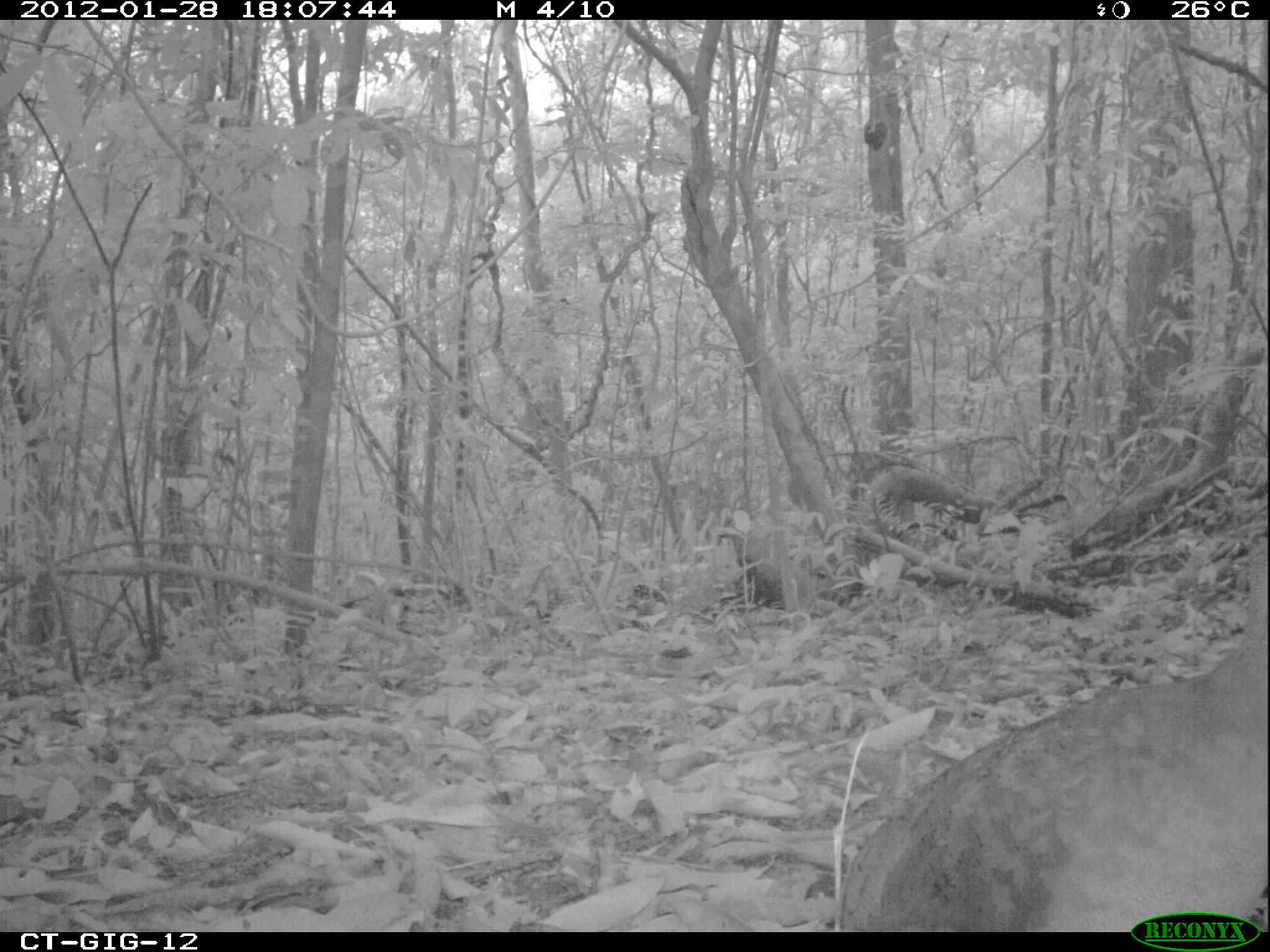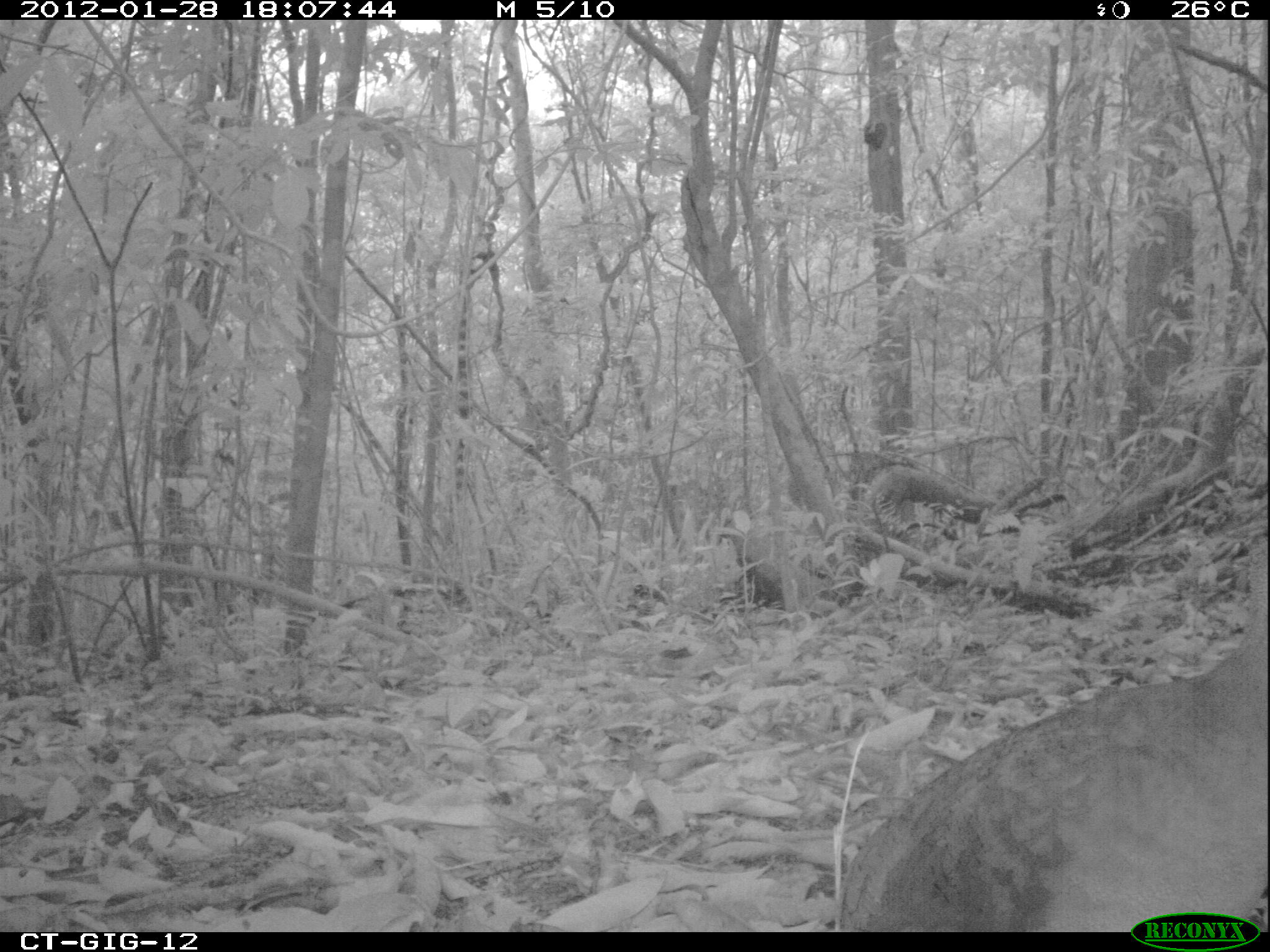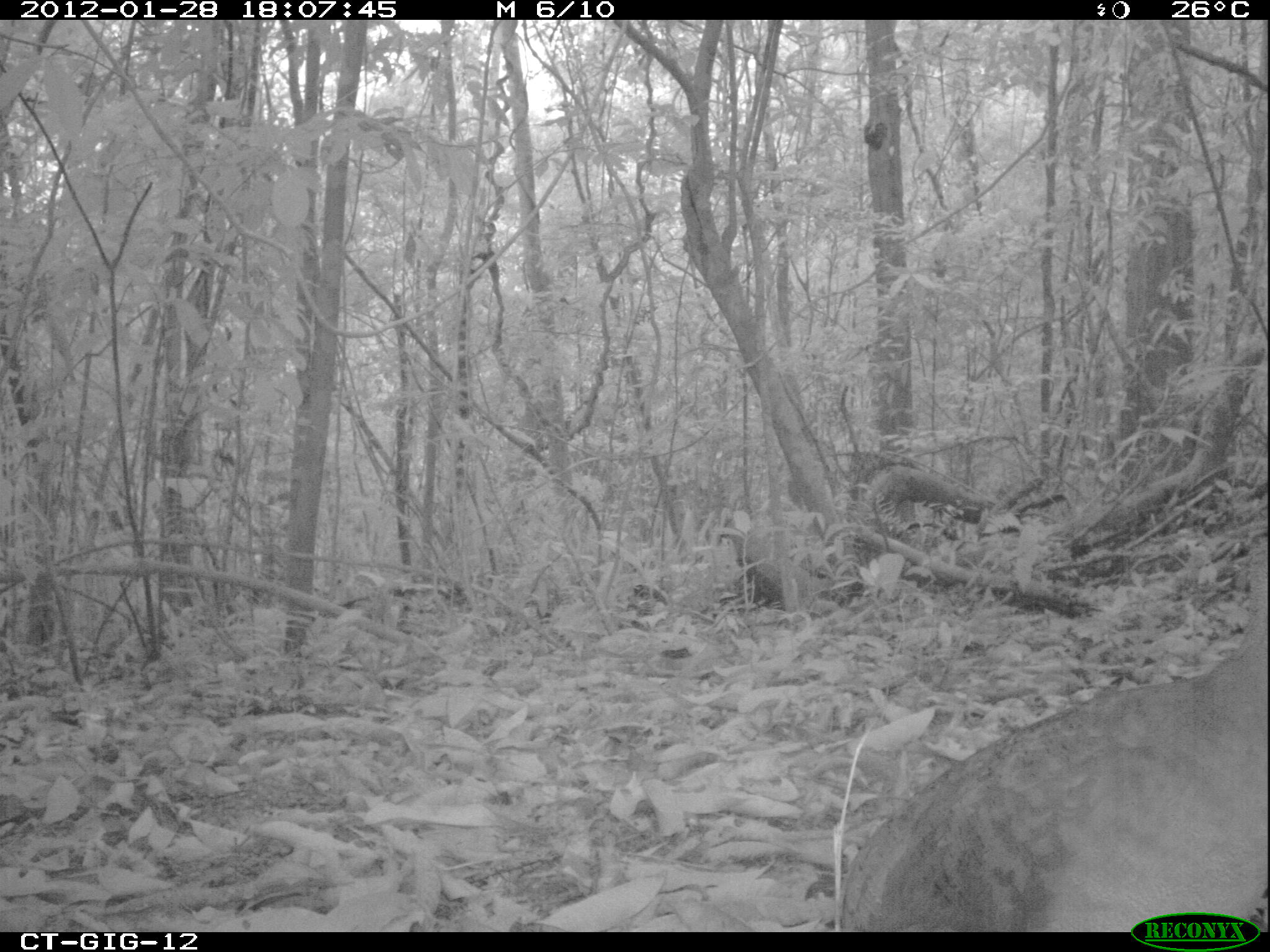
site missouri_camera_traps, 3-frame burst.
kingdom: Animalia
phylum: Chordata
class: Aves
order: Tinamiformes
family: Tinamidae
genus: Tinamus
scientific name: Tinamus major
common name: great tinamou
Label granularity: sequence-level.